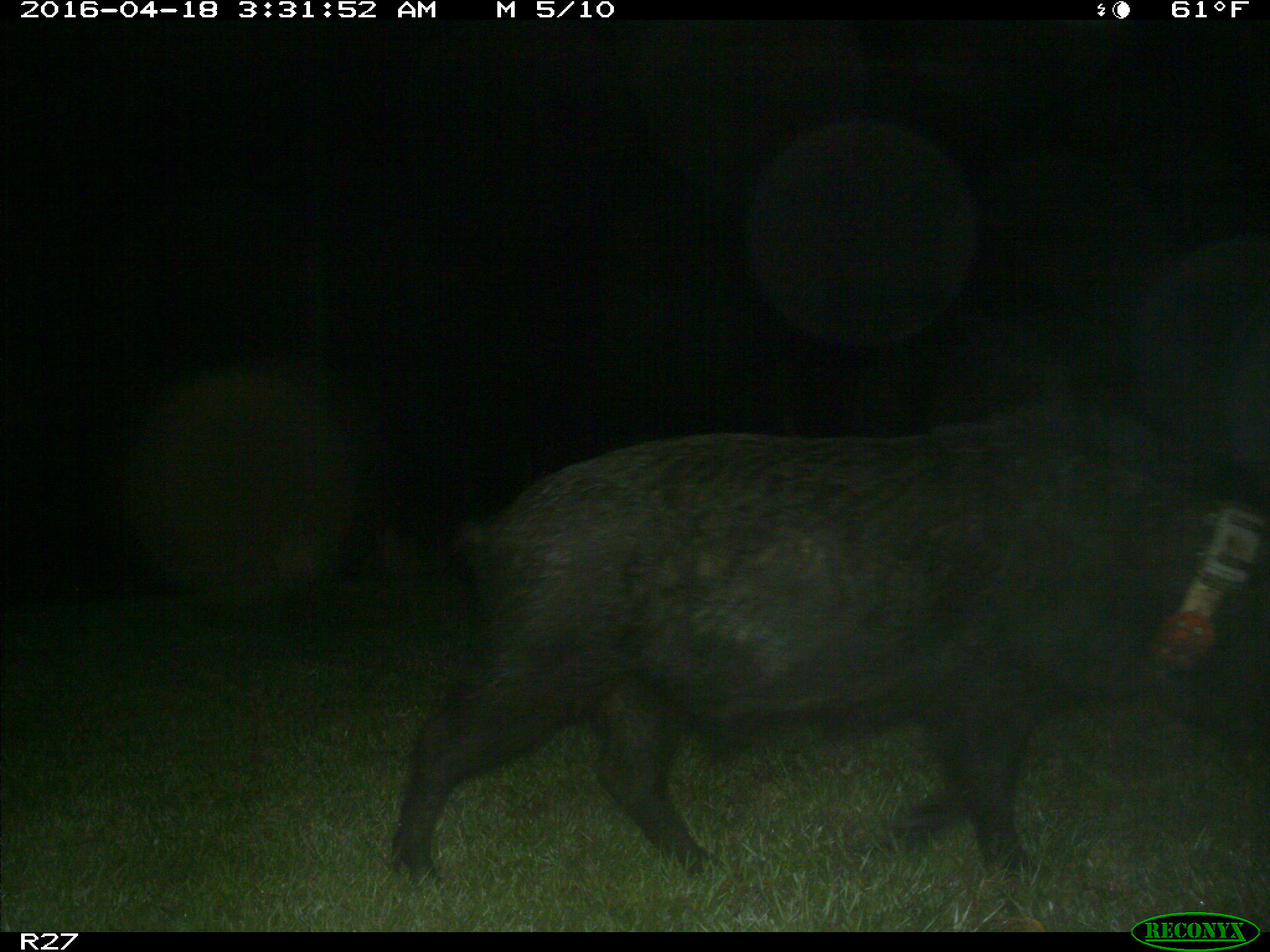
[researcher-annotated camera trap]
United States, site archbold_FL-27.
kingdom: Animalia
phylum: Chordata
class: Mammalia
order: Artiodactyla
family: Suidae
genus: Sus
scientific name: Sus scrofa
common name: wild boar